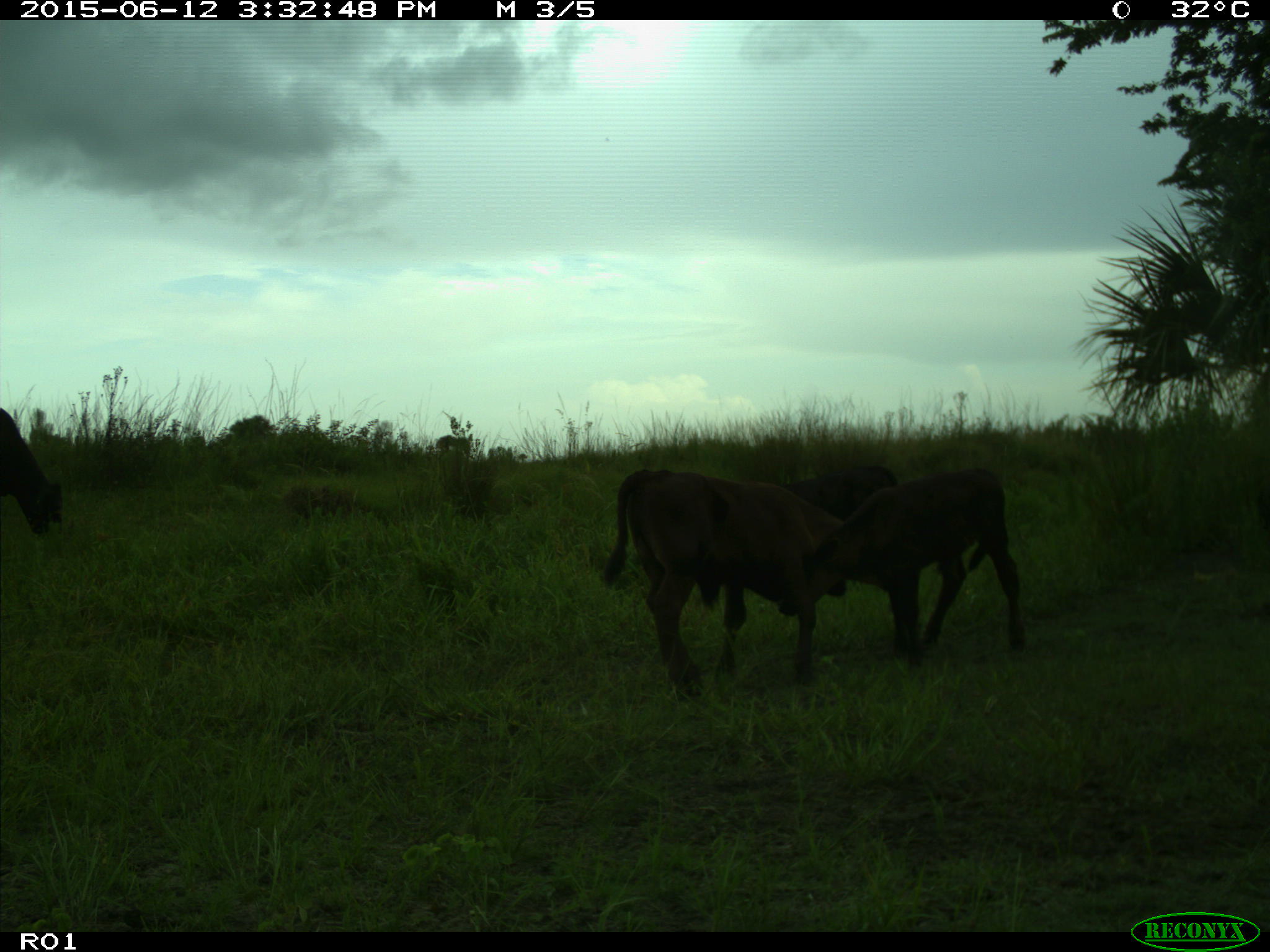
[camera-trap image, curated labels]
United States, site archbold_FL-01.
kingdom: Animalia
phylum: Chordata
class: Mammalia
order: Artiodactyla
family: Bovidae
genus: Bos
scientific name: Bos taurus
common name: domestic cow